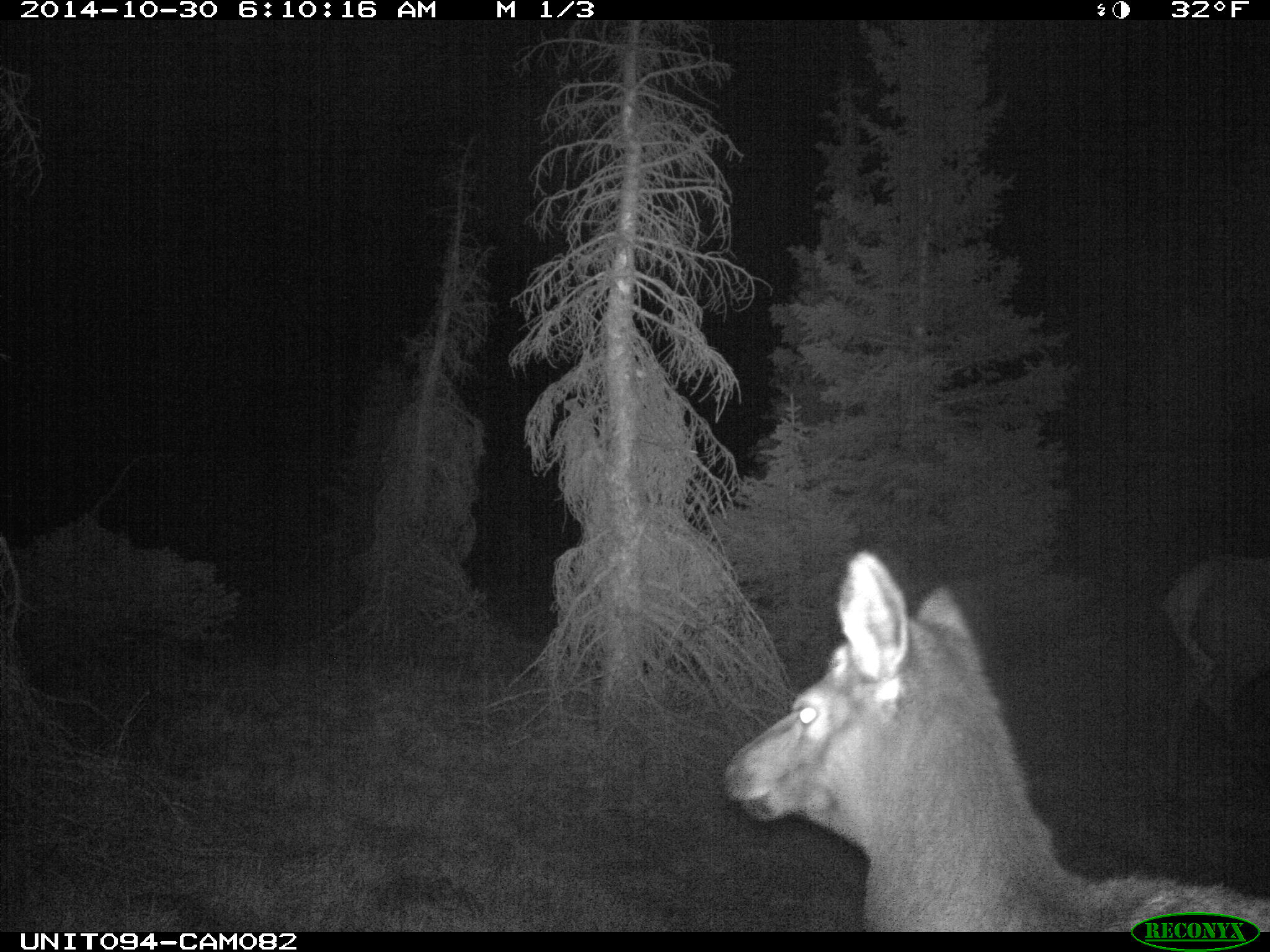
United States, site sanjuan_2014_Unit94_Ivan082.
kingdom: Animalia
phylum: Chordata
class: Mammalia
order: Artiodactyla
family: Cervidae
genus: Cervus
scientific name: Cervus elaphus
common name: red deer